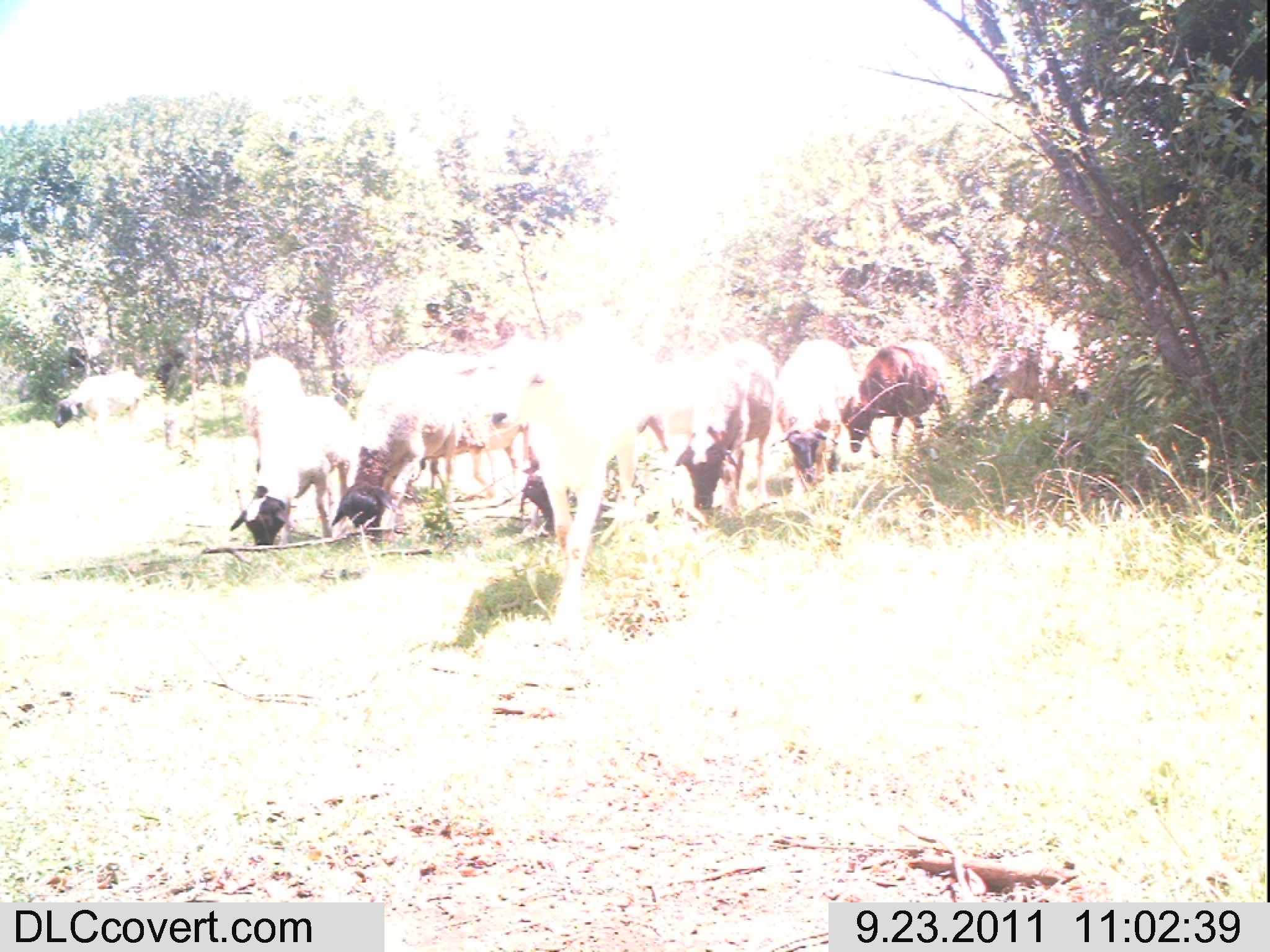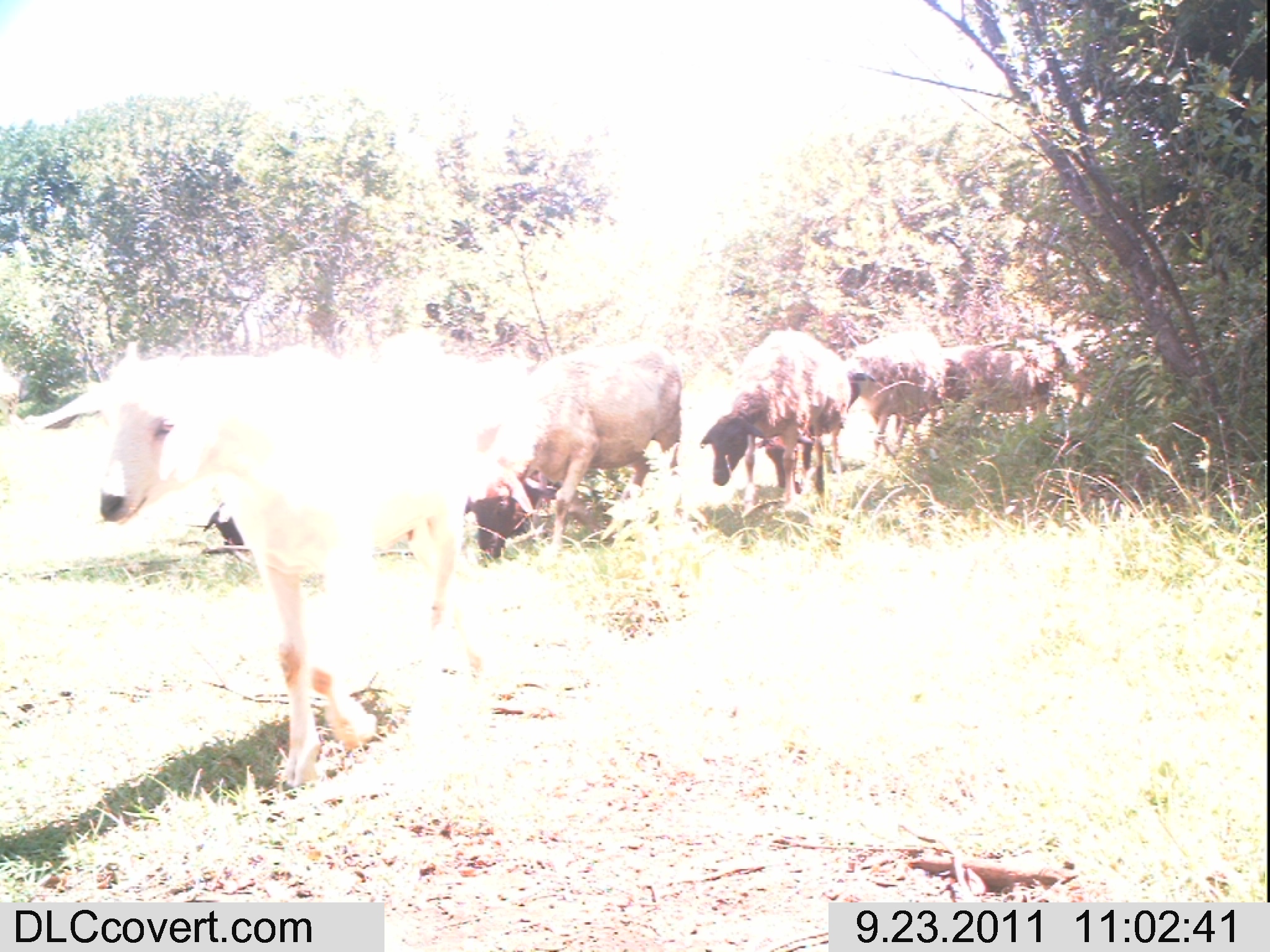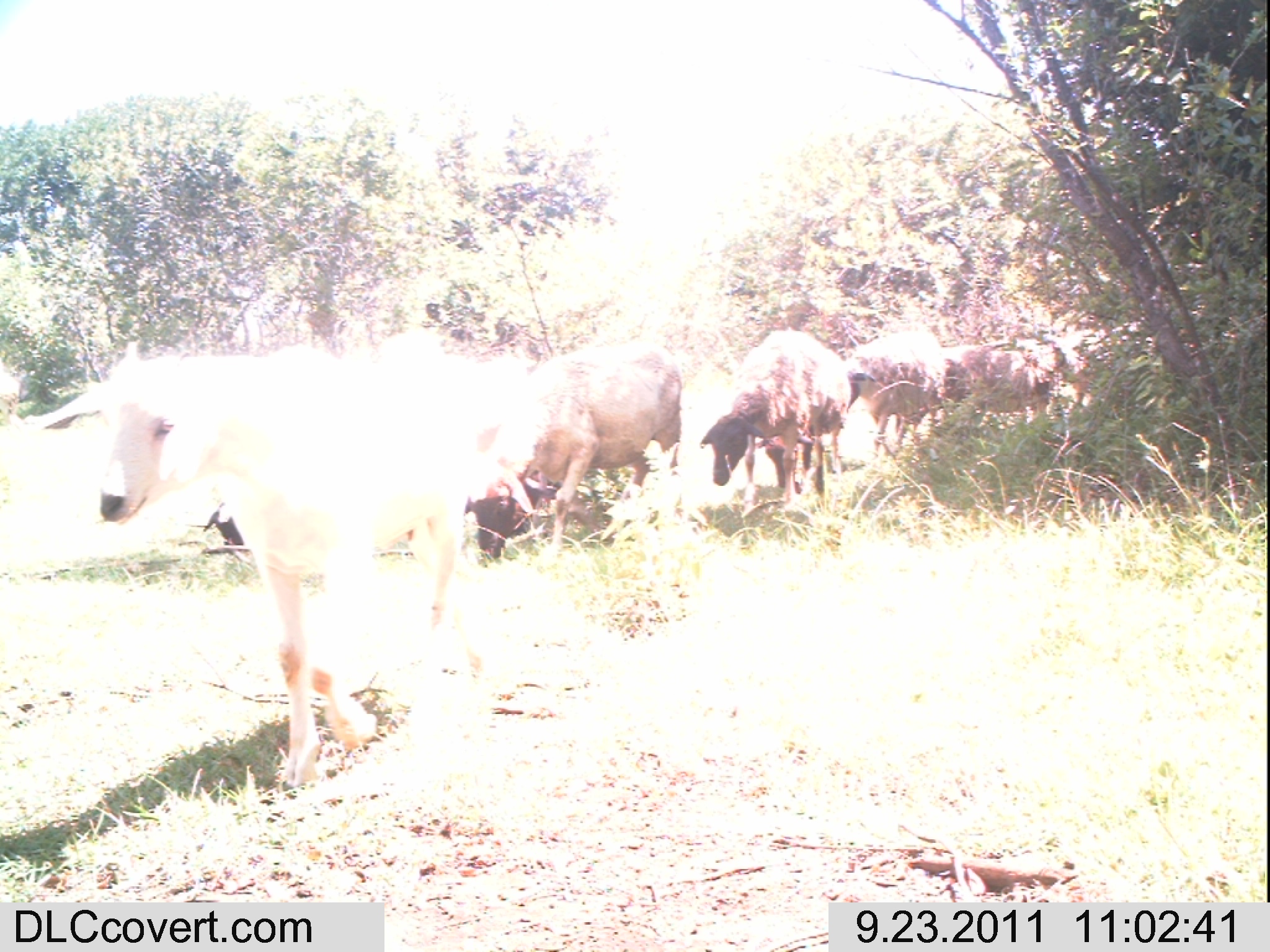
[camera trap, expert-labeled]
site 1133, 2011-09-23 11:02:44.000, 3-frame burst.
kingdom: Animalia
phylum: Chordata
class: Mammalia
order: Artiodactyla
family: Bovidae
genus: Capra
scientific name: Capra aegagrus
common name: wild goat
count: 10